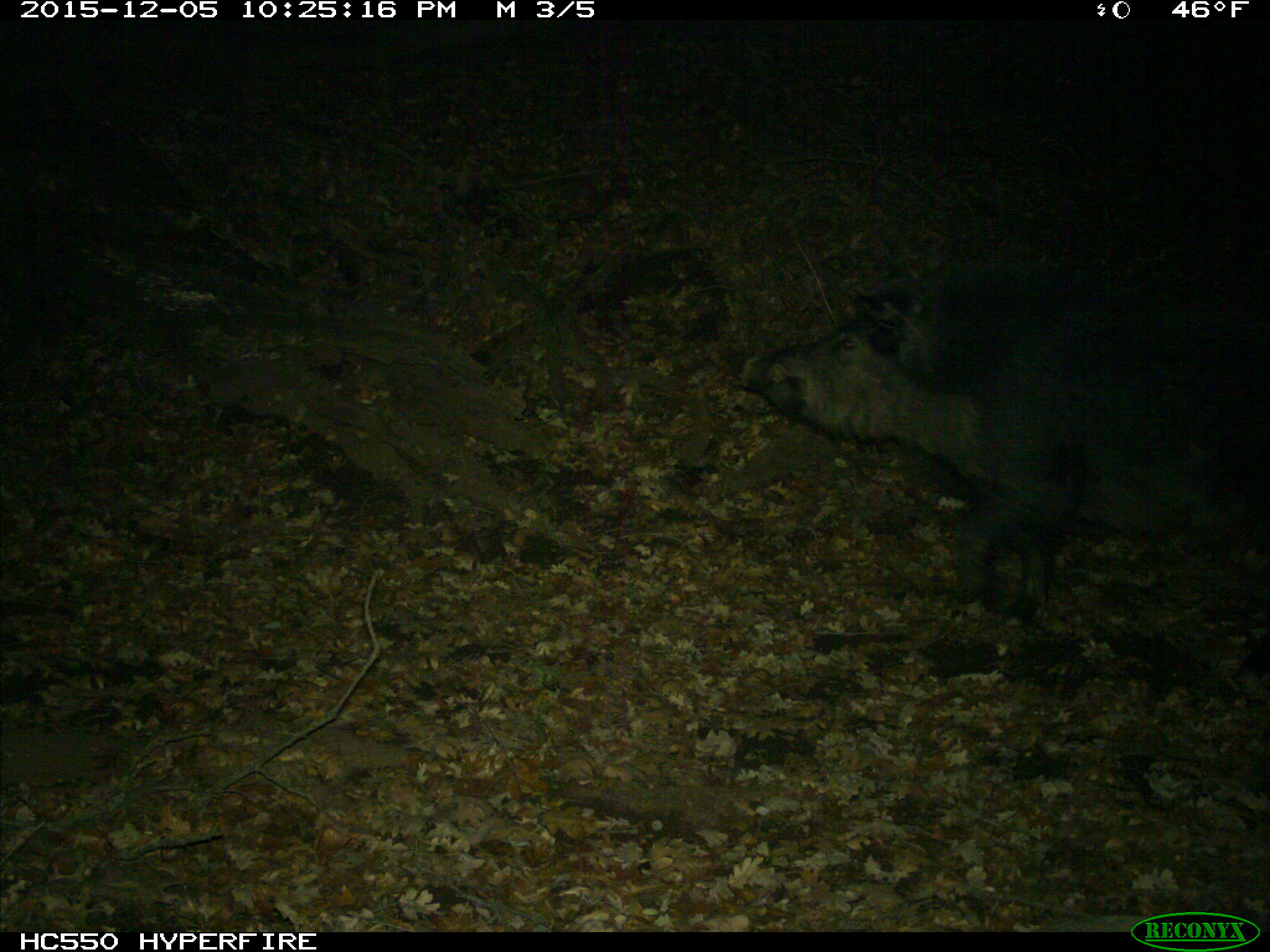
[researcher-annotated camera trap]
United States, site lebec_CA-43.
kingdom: Animalia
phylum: Chordata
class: Mammalia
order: Artiodactyla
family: Suidae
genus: Sus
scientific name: Sus scrofa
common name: wild boar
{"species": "Sus scrofa (wild boar)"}